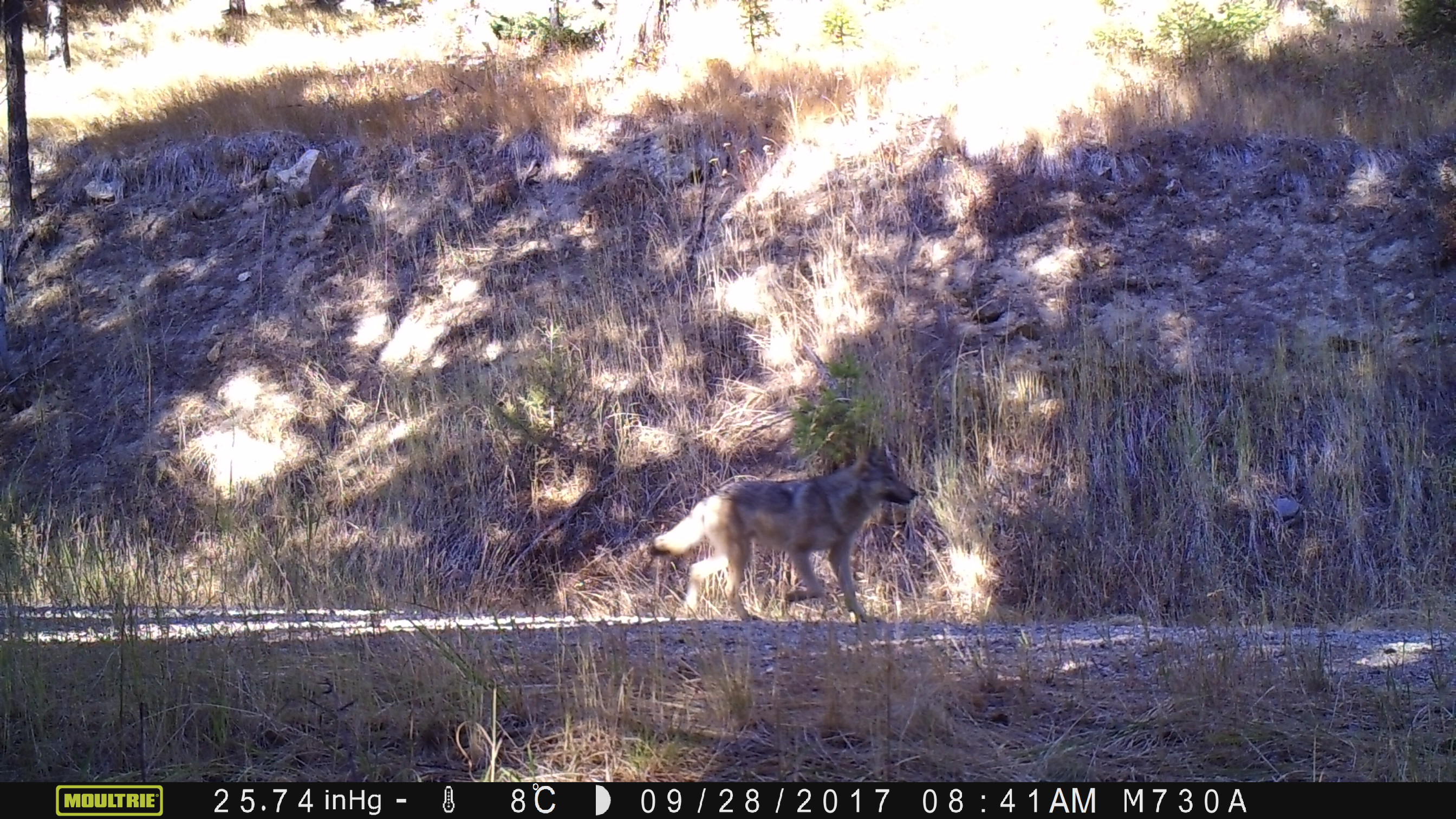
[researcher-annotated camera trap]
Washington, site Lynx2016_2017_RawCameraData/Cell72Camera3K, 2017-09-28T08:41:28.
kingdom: Animalia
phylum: Chordata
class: Mammalia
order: Carnivora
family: Canidae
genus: Canis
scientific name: Canis lupus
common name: gray wolf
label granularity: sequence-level